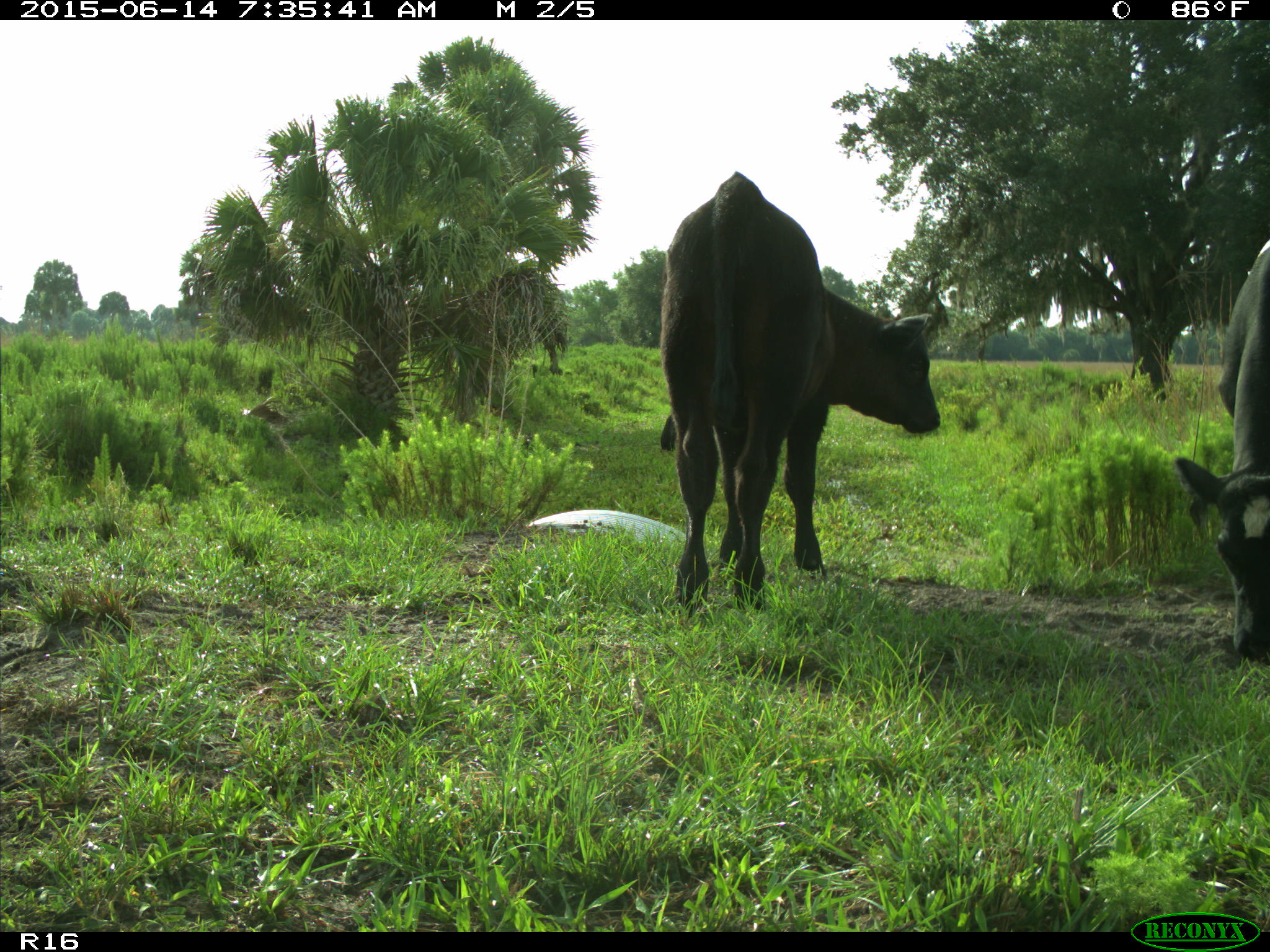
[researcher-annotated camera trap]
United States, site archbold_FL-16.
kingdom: Animalia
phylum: Chordata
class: Mammalia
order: Artiodactyla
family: Bovidae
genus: Bos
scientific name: Bos taurus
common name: domestic cow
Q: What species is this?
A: Bos taurus (domestic cow).